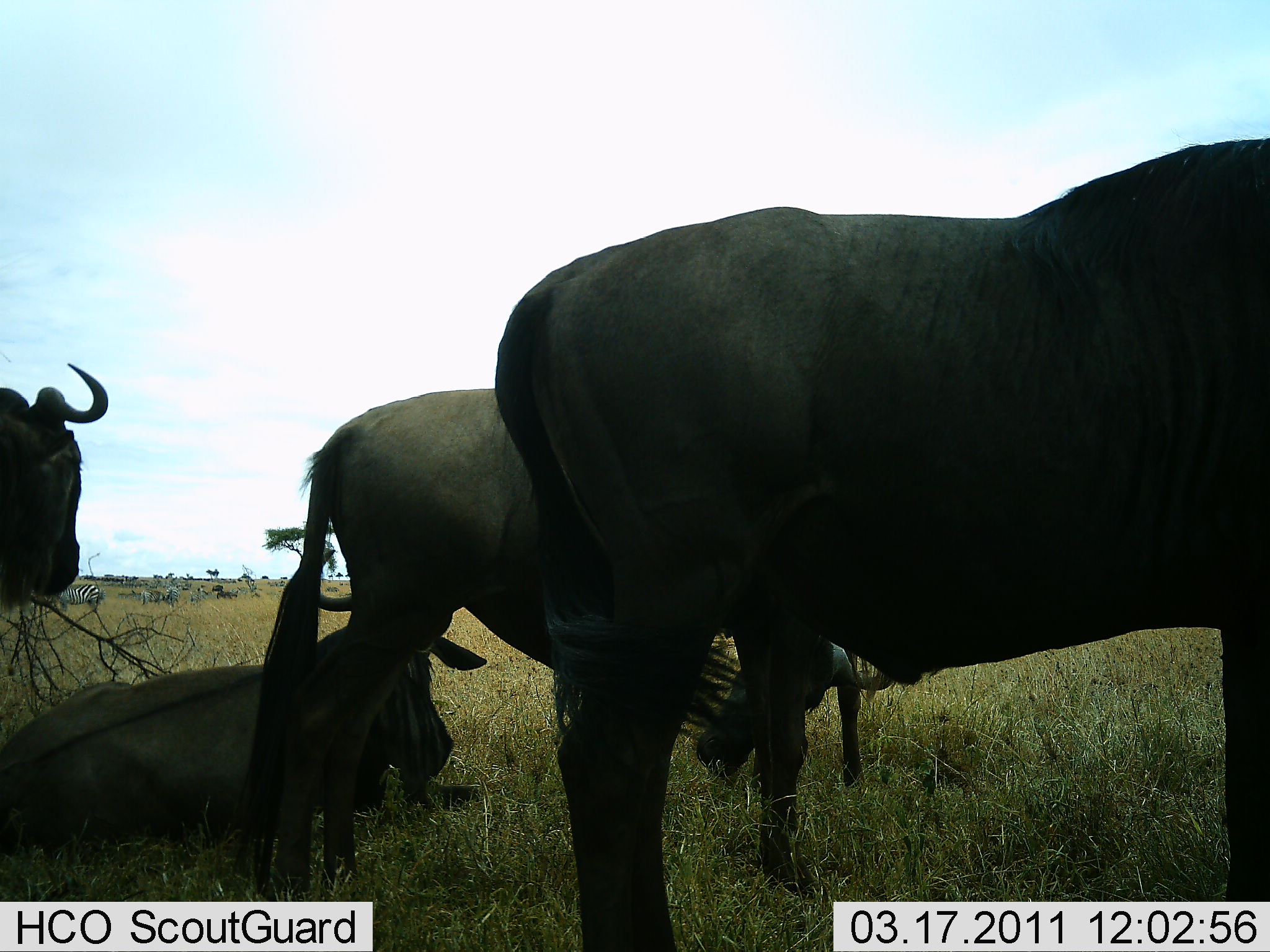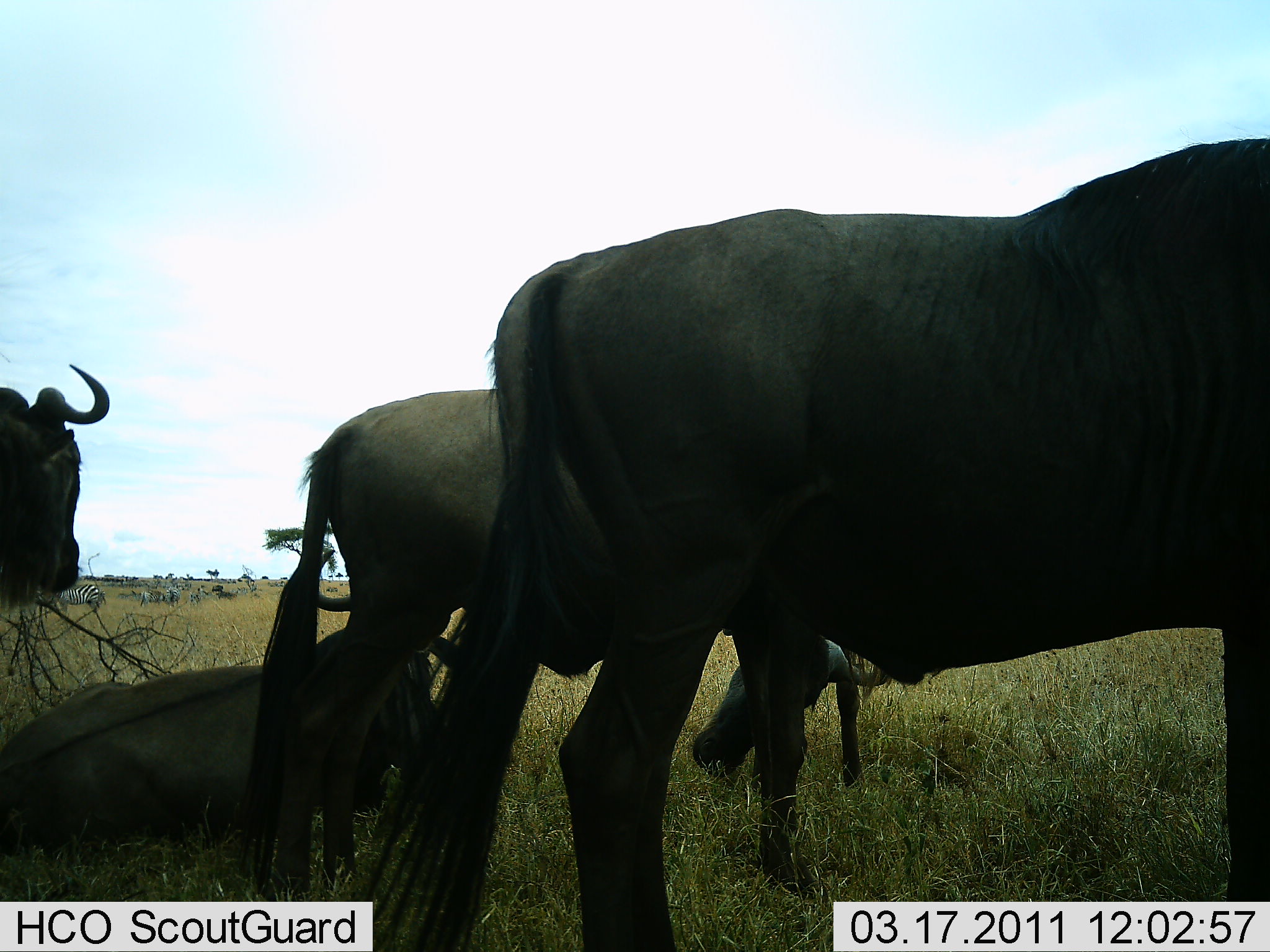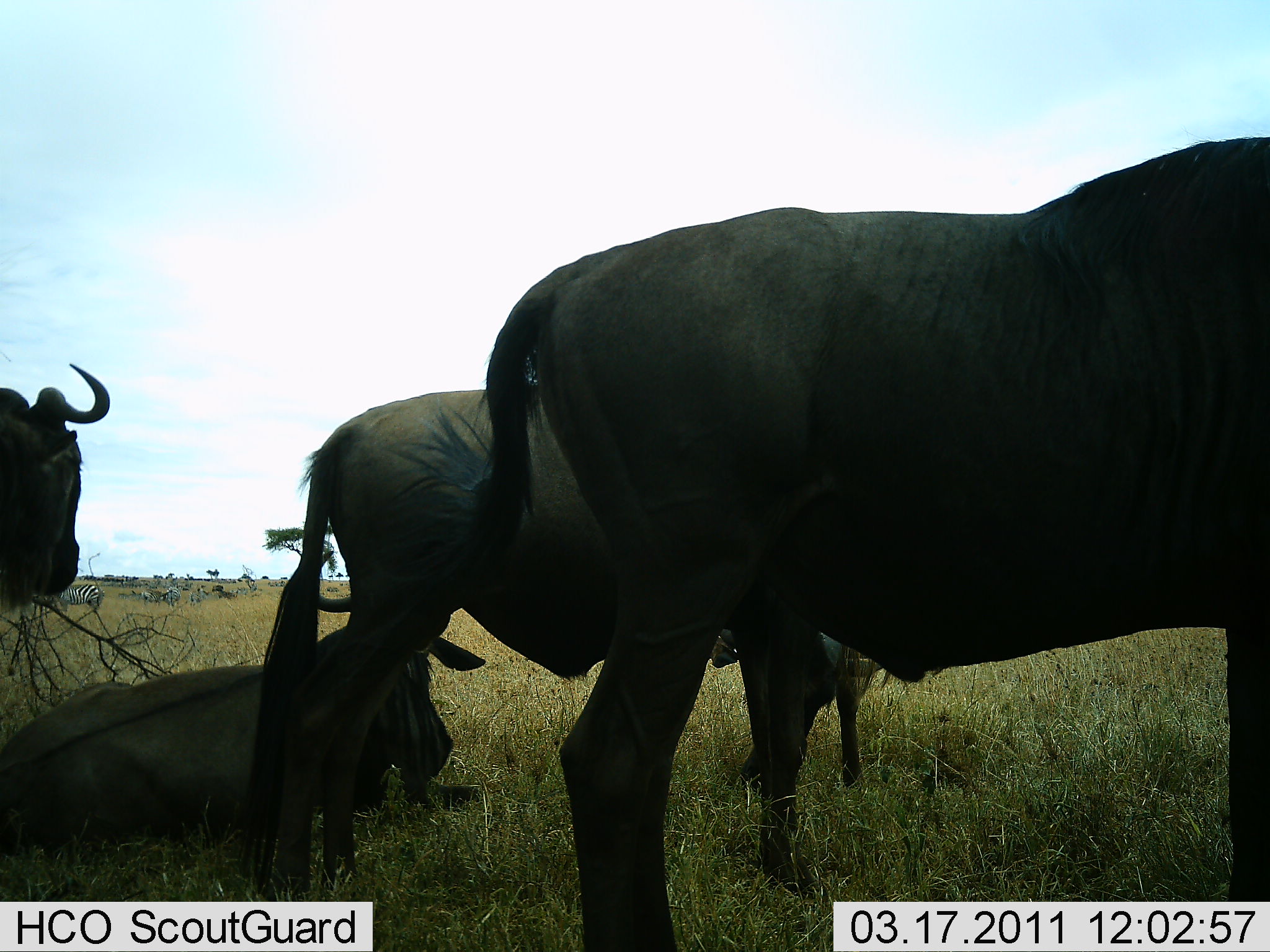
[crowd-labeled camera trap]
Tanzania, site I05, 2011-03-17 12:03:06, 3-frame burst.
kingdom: Animalia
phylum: Chordata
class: Mammalia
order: Artiodactyla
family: Bovidae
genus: Connochaetes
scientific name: Connochaetes taurinus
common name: blue wildebeest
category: wildebeest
Wildebeest (blue wildebeest) (Connochaetes taurinus), count 4. Behavior (volunteer vote fractions): standing 79%, resting 93%, moving 0%, interacting 0%. Young present (vote fraction): 7%. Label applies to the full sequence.